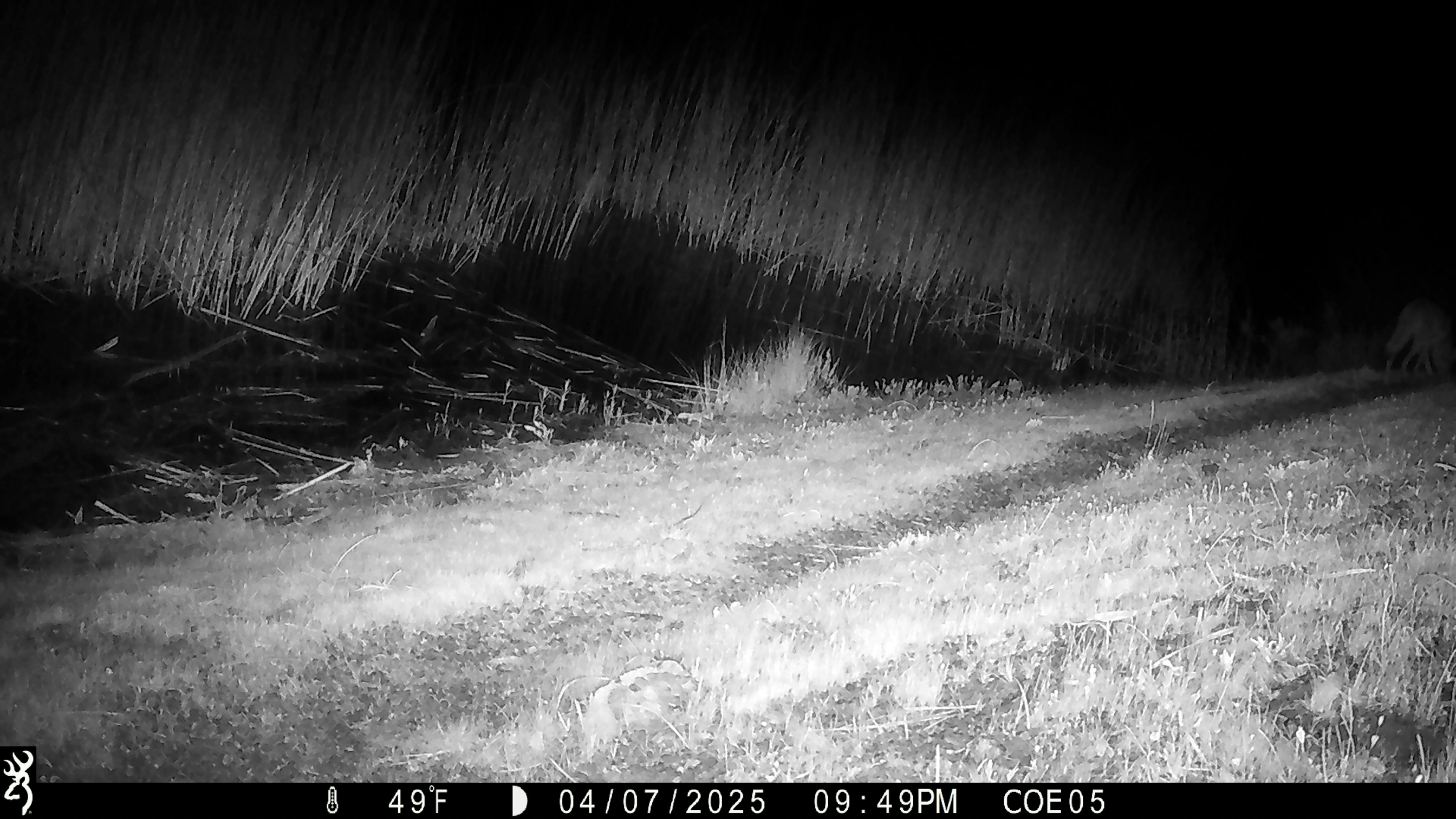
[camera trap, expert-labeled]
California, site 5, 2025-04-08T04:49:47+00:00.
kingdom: Animalia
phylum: Chordata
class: Mammalia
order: Carnivora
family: Canidae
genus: Canis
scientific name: Canis latrans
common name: coyote